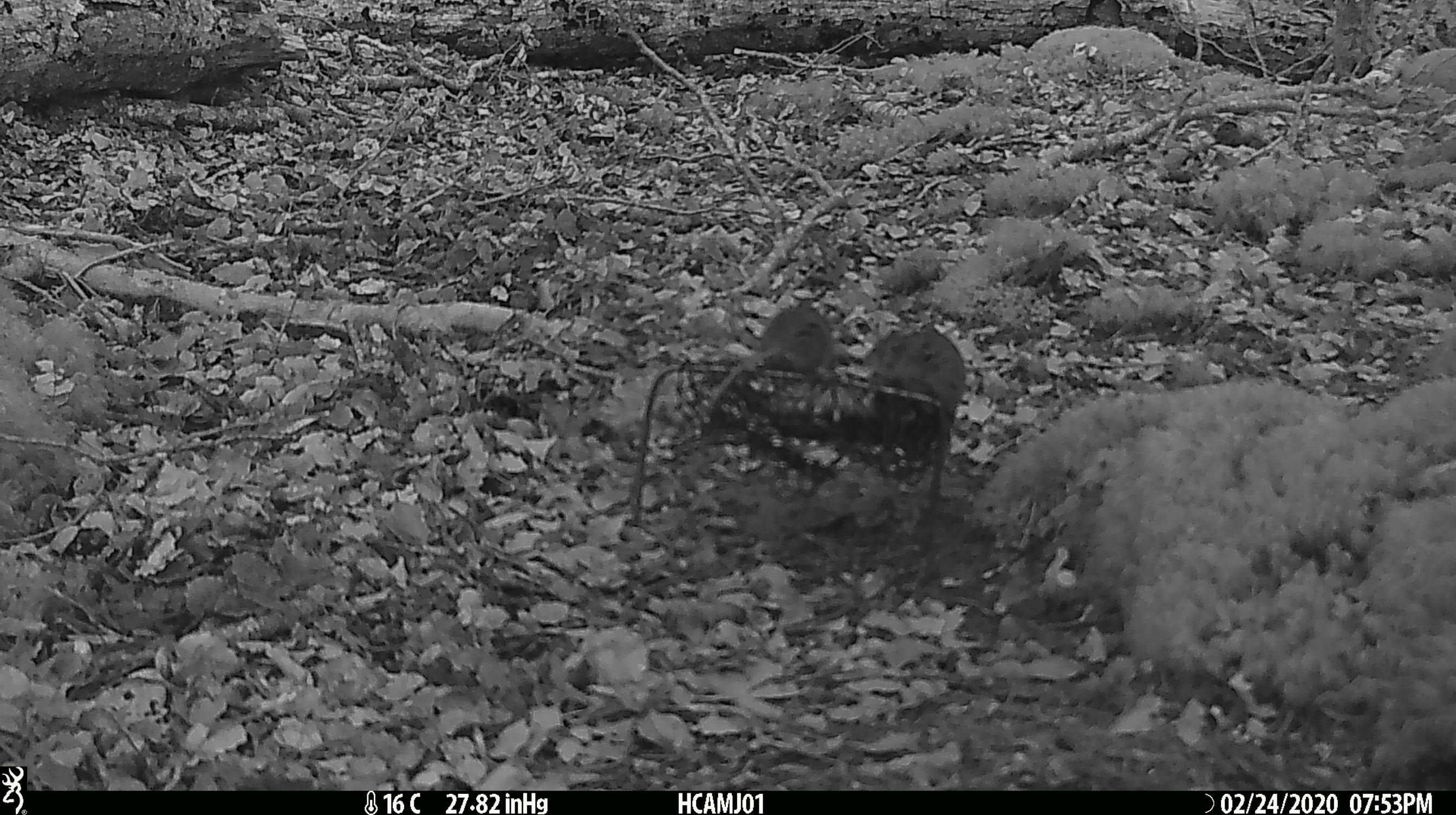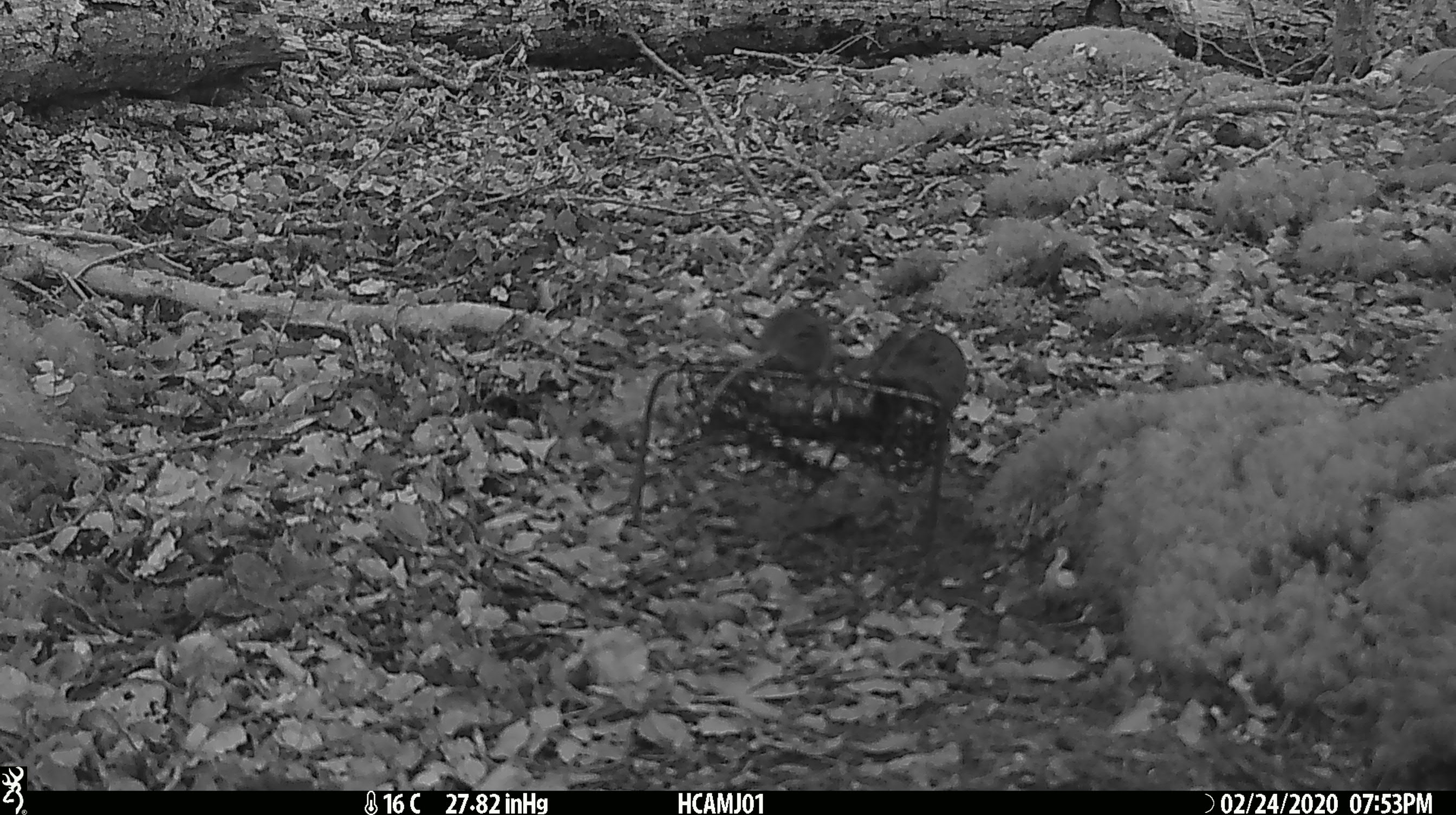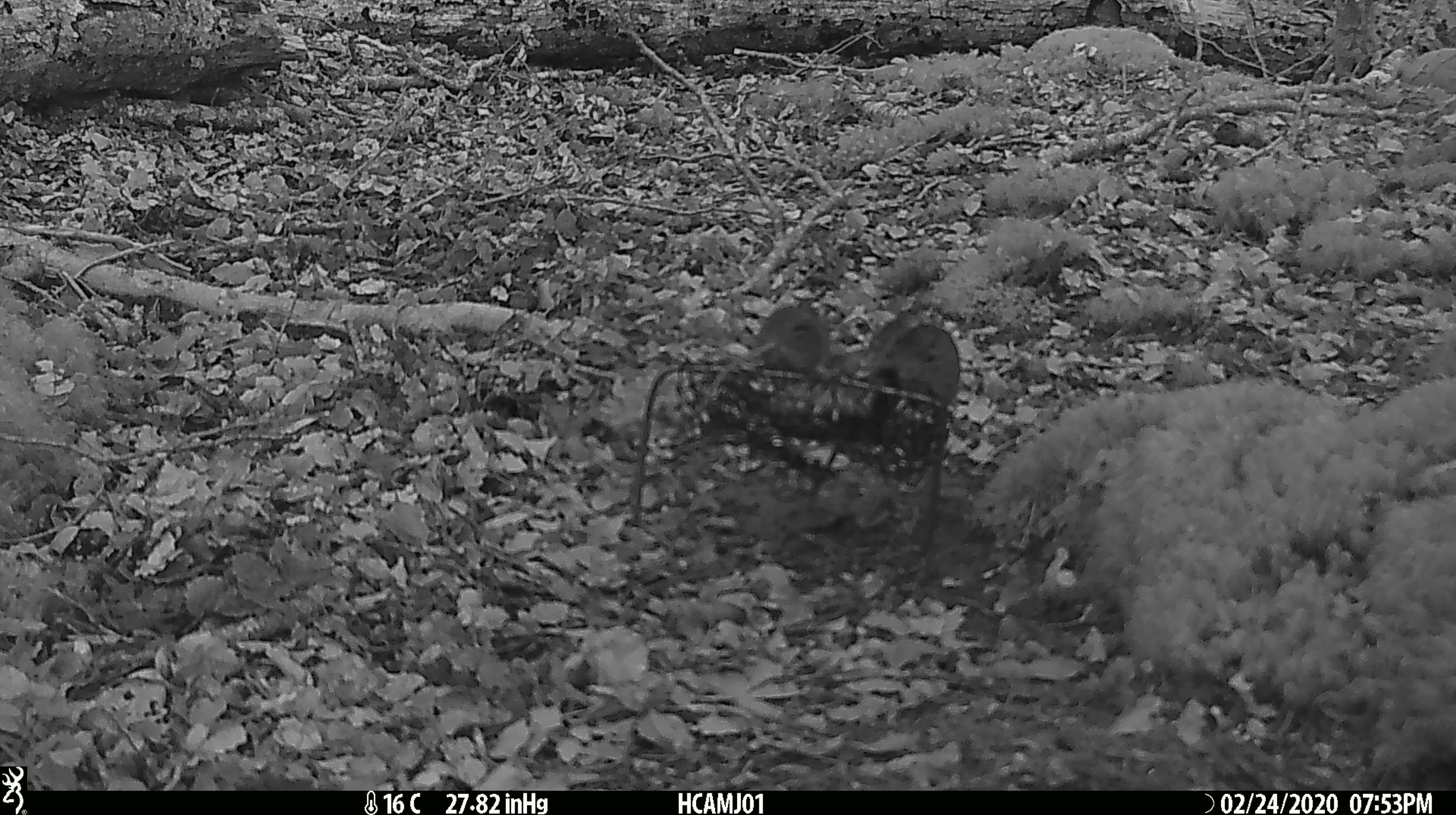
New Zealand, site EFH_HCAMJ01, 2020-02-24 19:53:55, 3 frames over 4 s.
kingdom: Animalia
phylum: Chordata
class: Mammalia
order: Rodentia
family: Muridae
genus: Mus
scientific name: Mus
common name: mouse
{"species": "mouse (Mus)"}